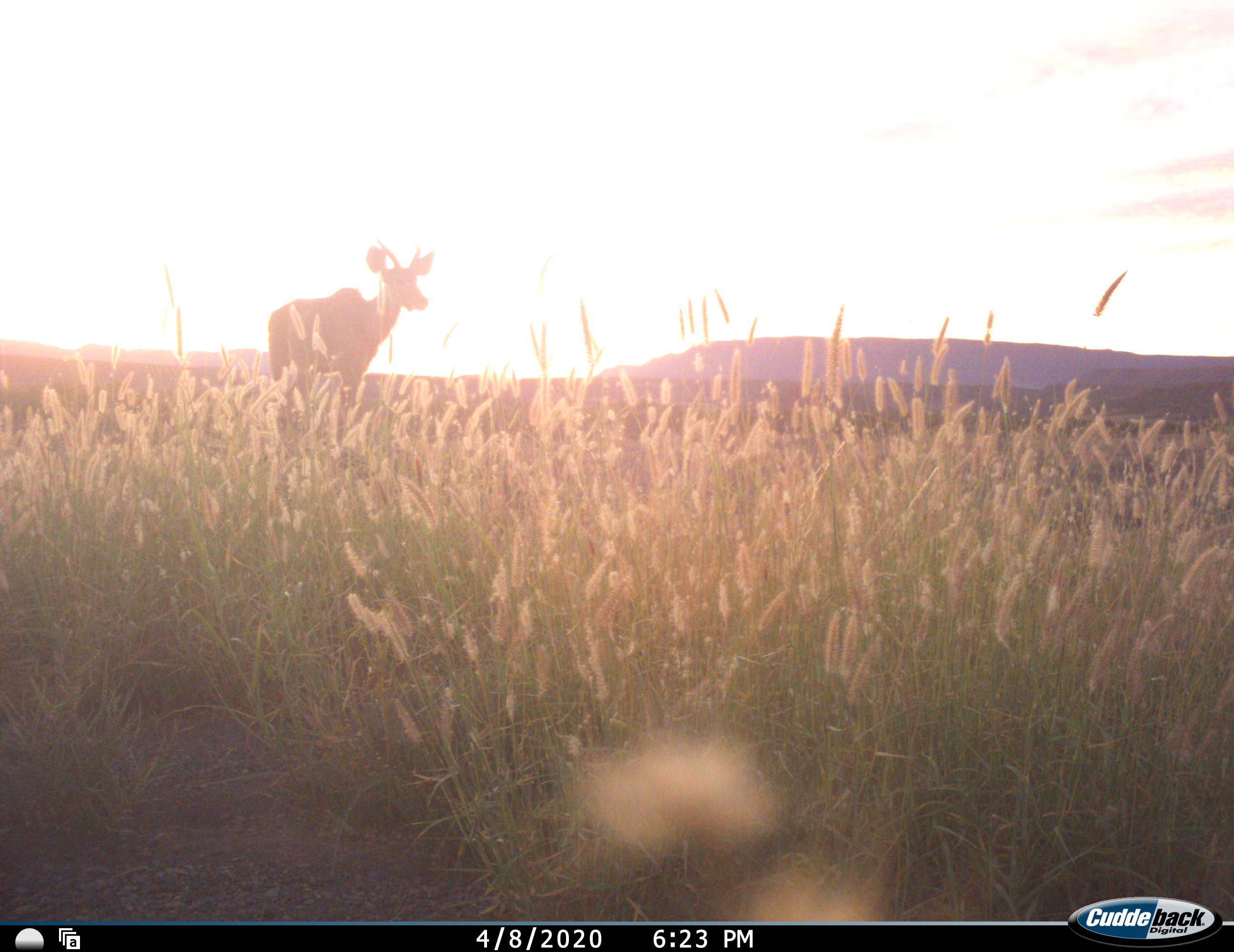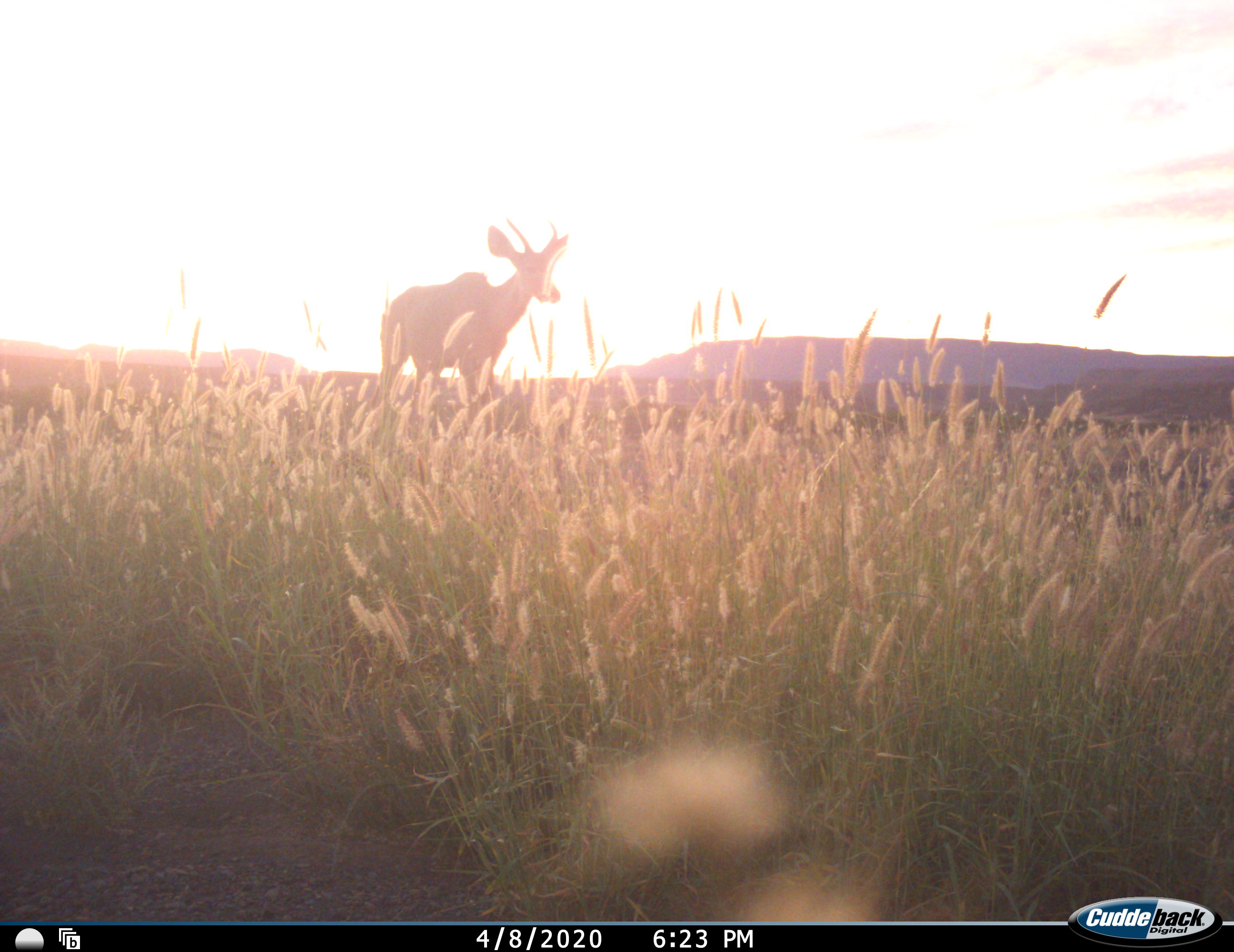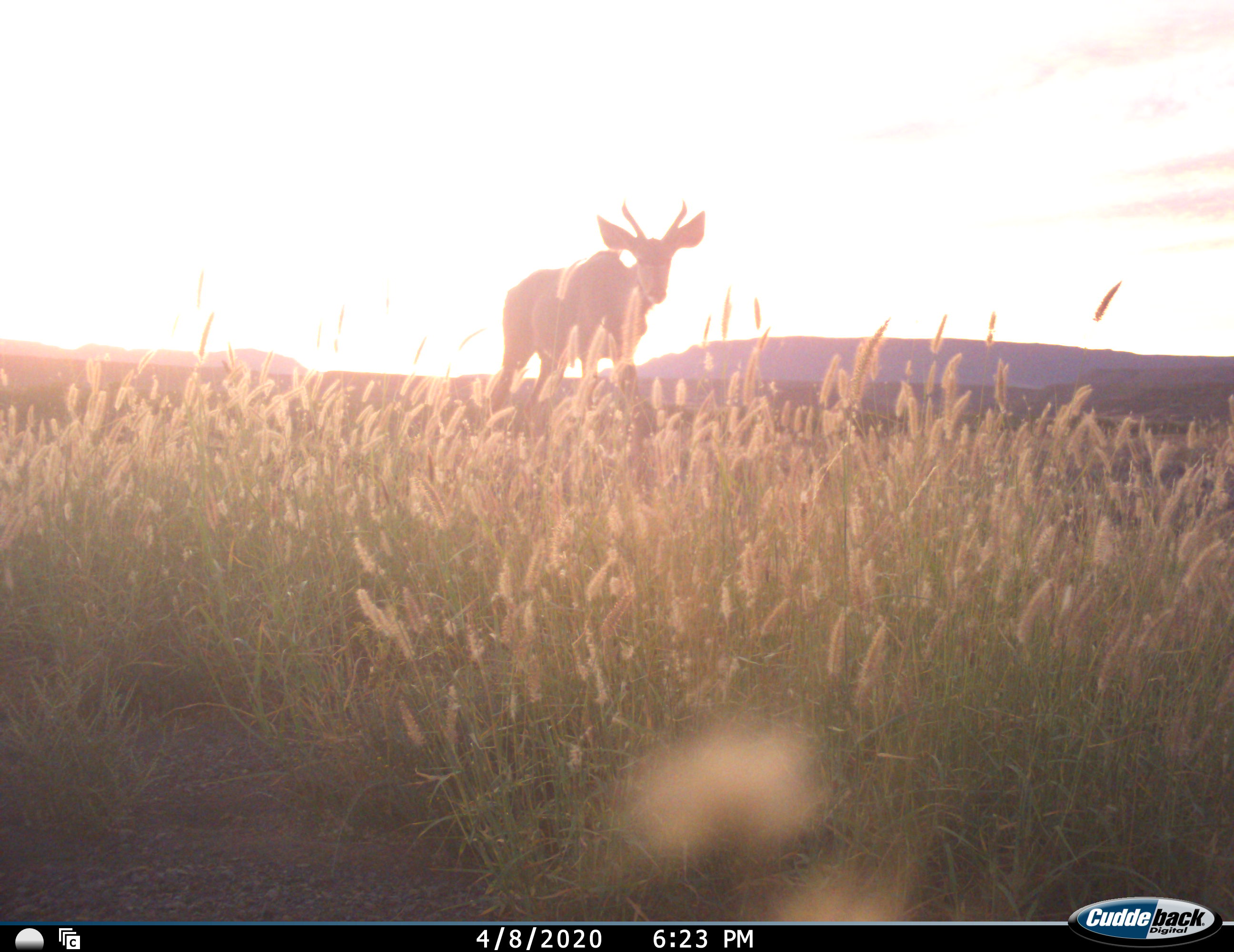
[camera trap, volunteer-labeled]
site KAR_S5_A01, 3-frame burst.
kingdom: Animalia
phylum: Chordata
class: Mammalia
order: Artiodactyla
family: Bovidae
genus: Tragelaphus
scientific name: Tragelaphus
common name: kudu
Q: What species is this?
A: Kudu (Tragelaphus).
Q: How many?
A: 1.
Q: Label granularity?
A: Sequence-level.